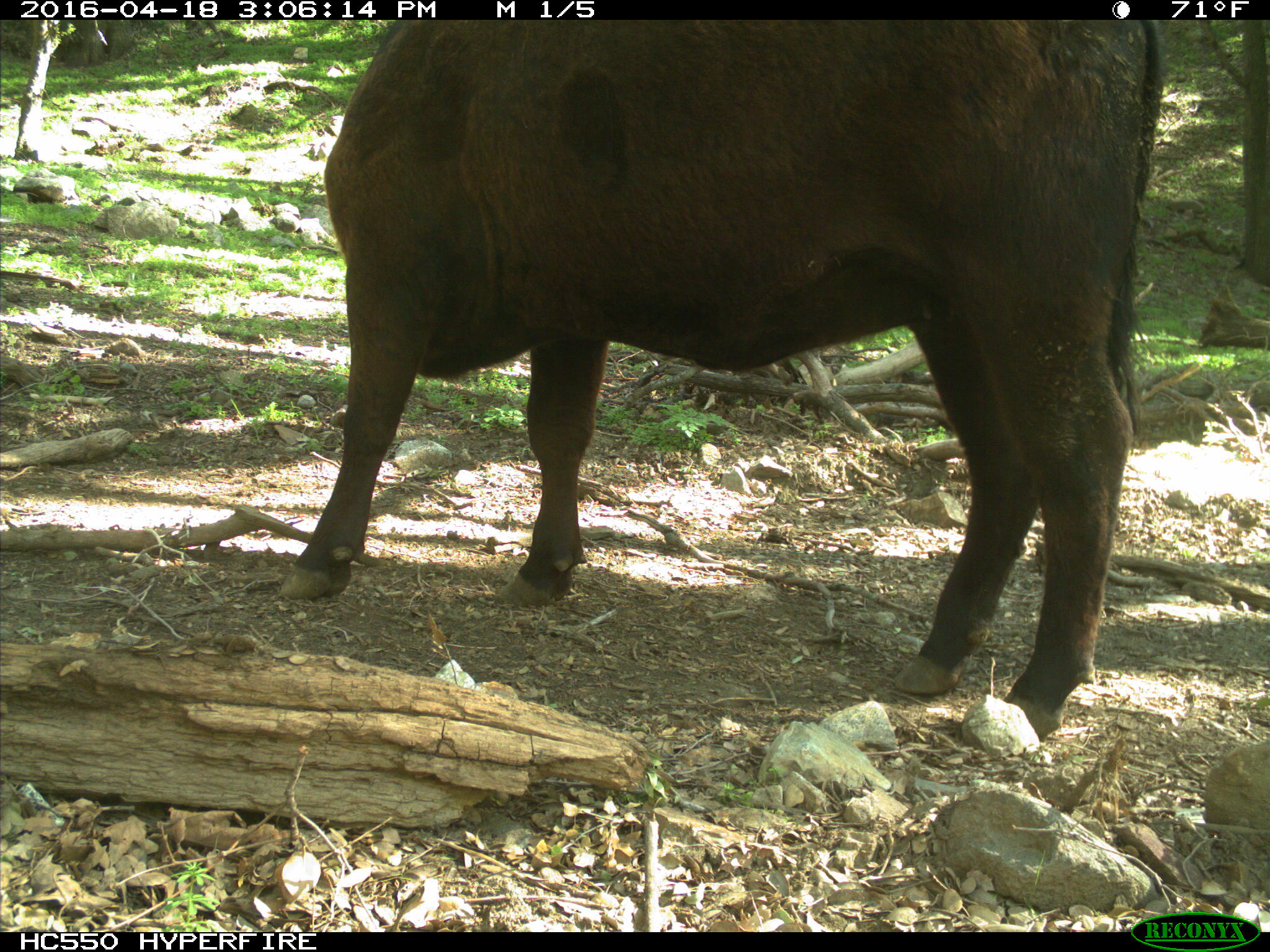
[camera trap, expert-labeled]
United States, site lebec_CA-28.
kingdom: Animalia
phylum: Chordata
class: Mammalia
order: Artiodactyla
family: Bovidae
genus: Bos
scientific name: Bos taurus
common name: domestic cow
Bos taurus (domestic cow).